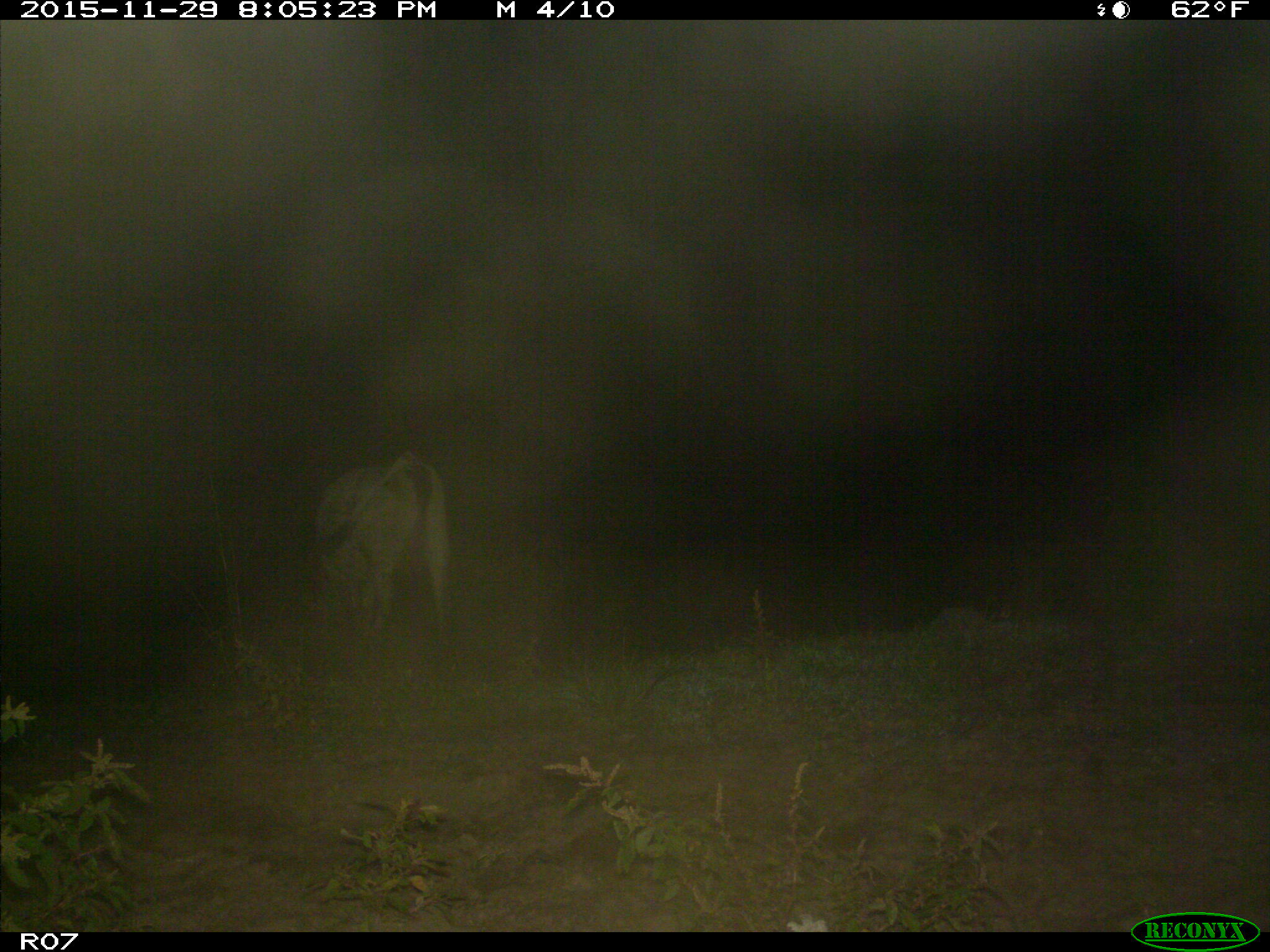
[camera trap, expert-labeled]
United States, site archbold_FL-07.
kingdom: Animalia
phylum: Chordata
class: Mammalia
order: Artiodactyla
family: Bovidae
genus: Bos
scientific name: Bos taurus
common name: domestic cow